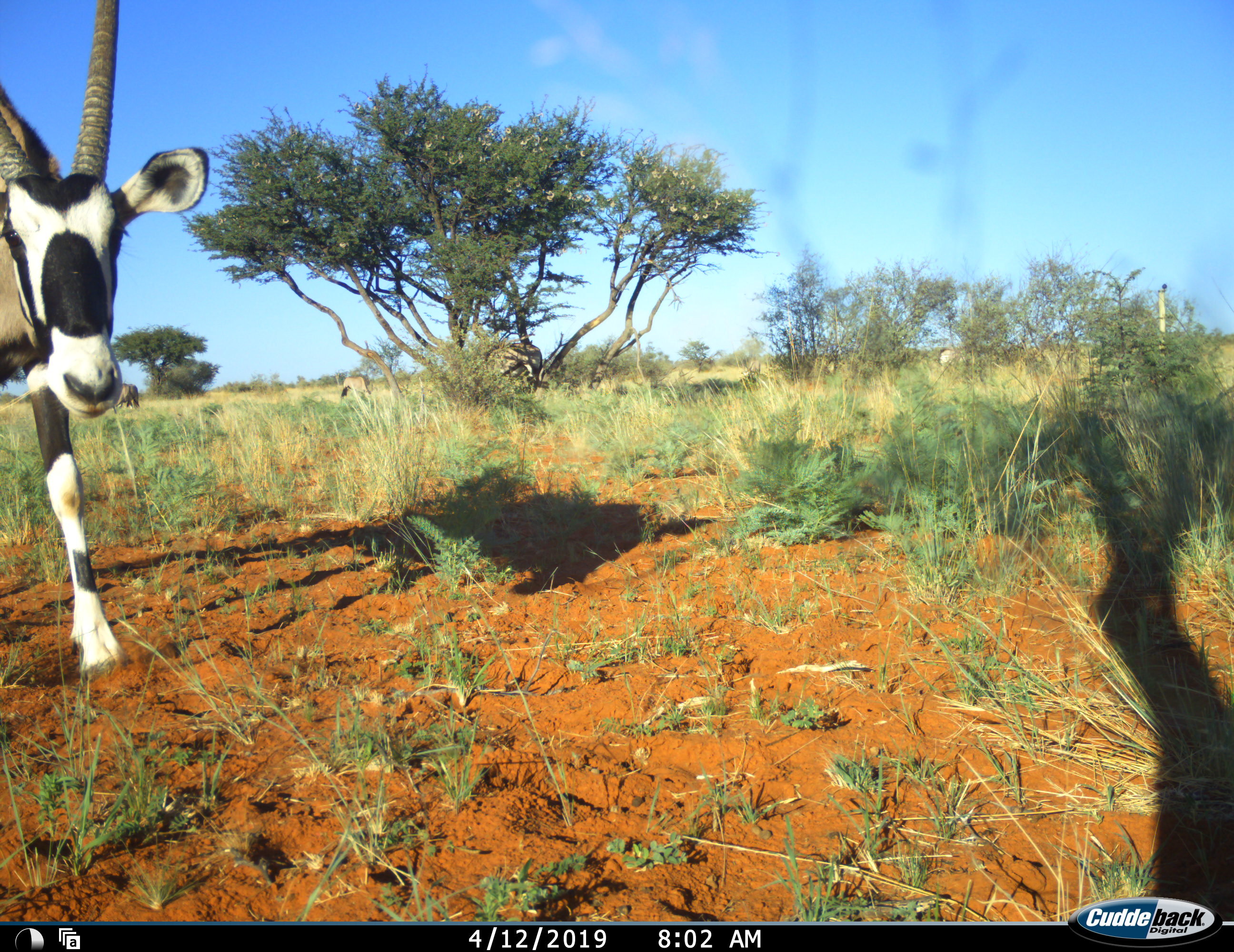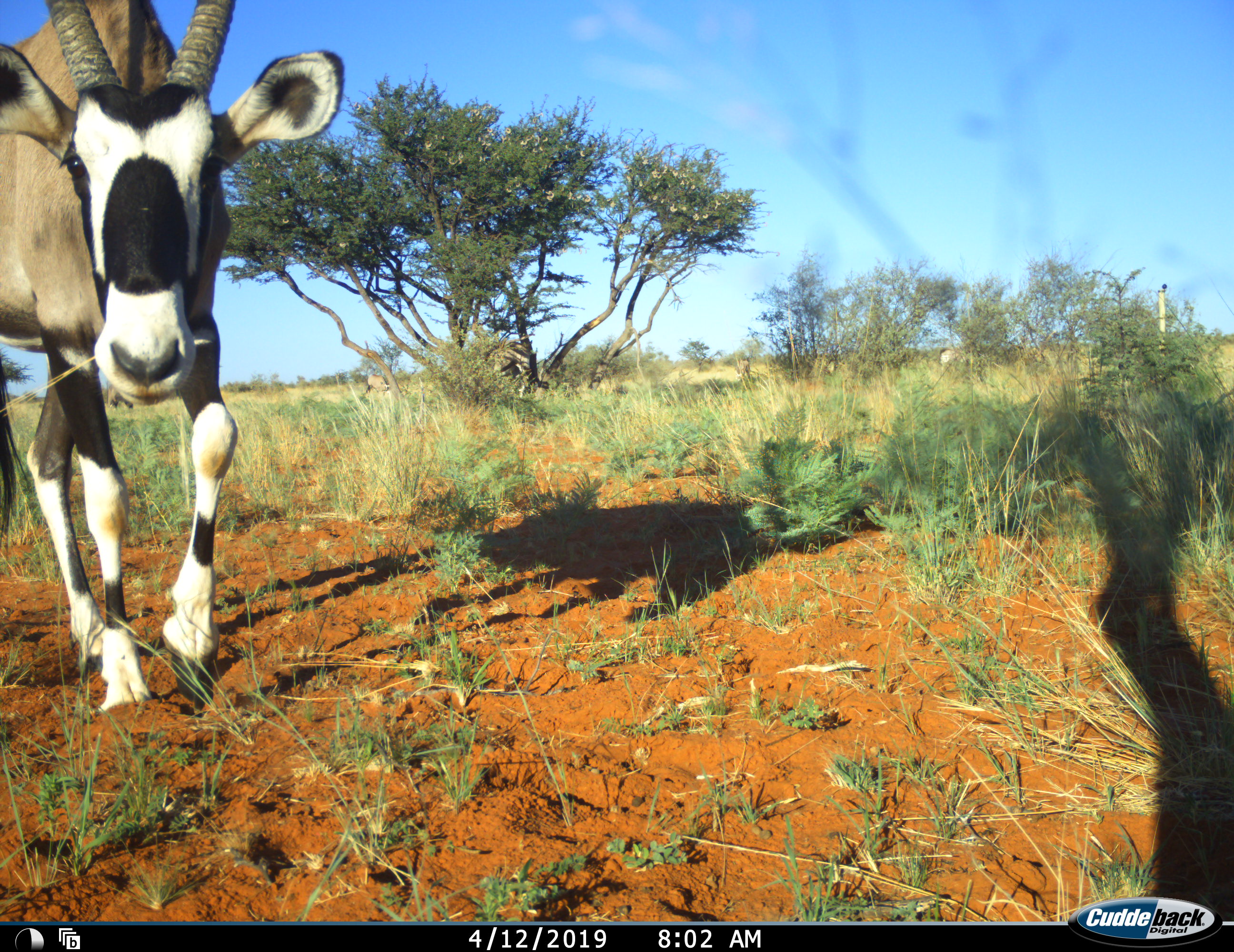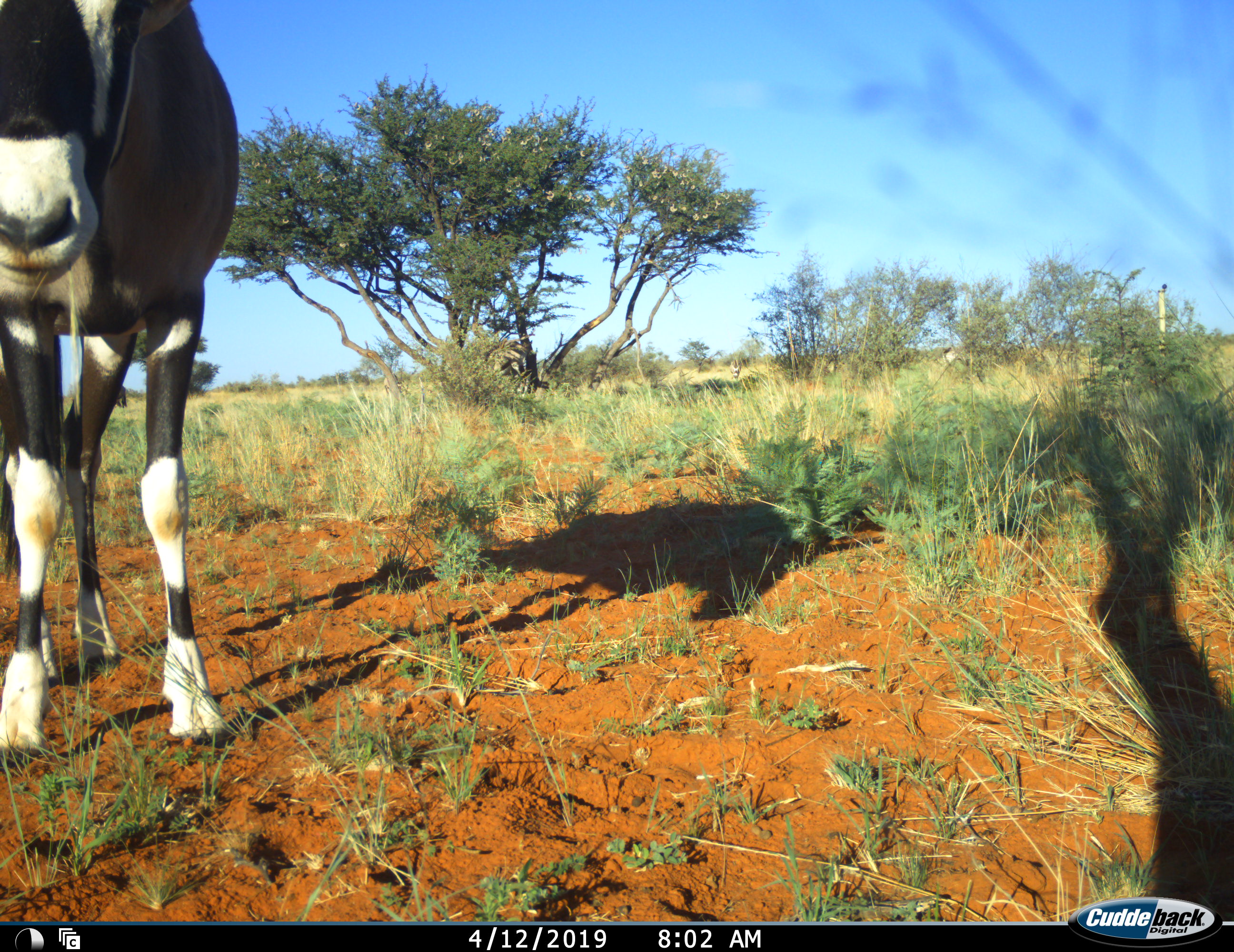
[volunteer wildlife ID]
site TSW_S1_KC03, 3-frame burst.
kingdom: Animalia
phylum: Chordata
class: Mammalia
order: Artiodactyla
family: Bovidae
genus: Oryx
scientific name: Oryx gazella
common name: gemsbok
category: oryx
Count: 4.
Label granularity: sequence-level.